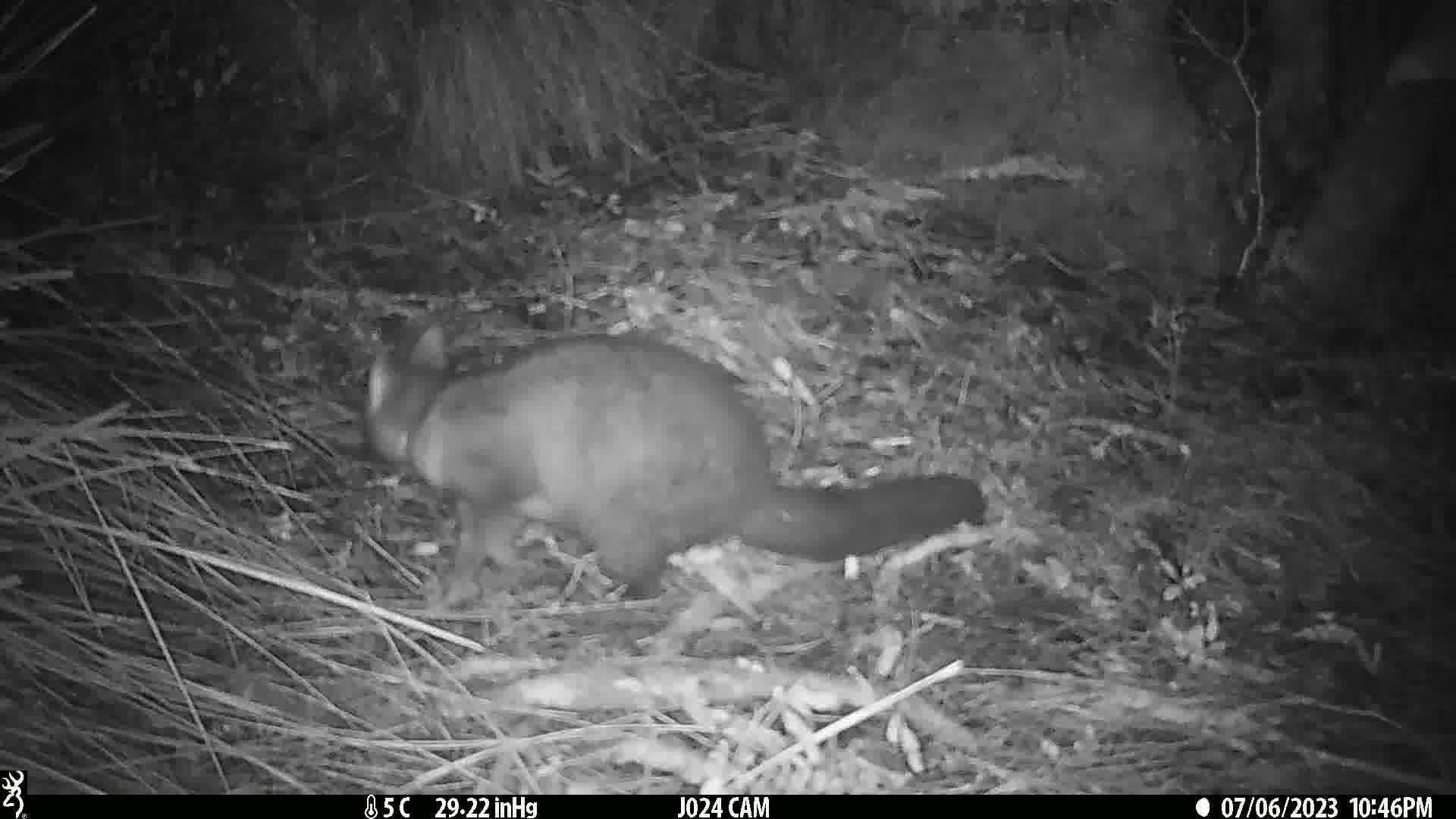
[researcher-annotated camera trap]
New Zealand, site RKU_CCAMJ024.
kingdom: Animalia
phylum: Chordata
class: Mammalia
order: Diprotodontia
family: Phalangeridae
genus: Trichosurus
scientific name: Trichosurus vulpecula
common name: common brushtail possum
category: possum